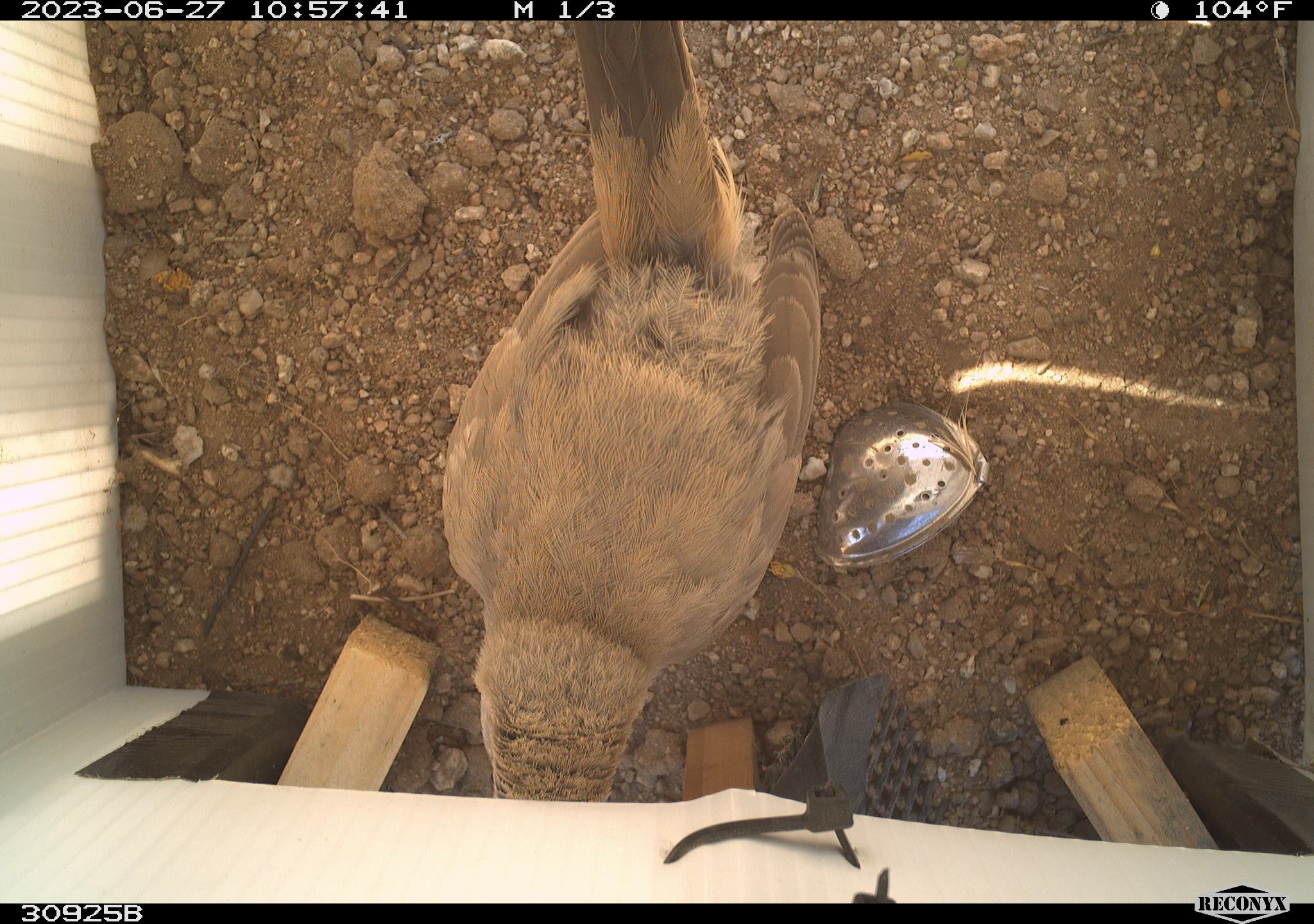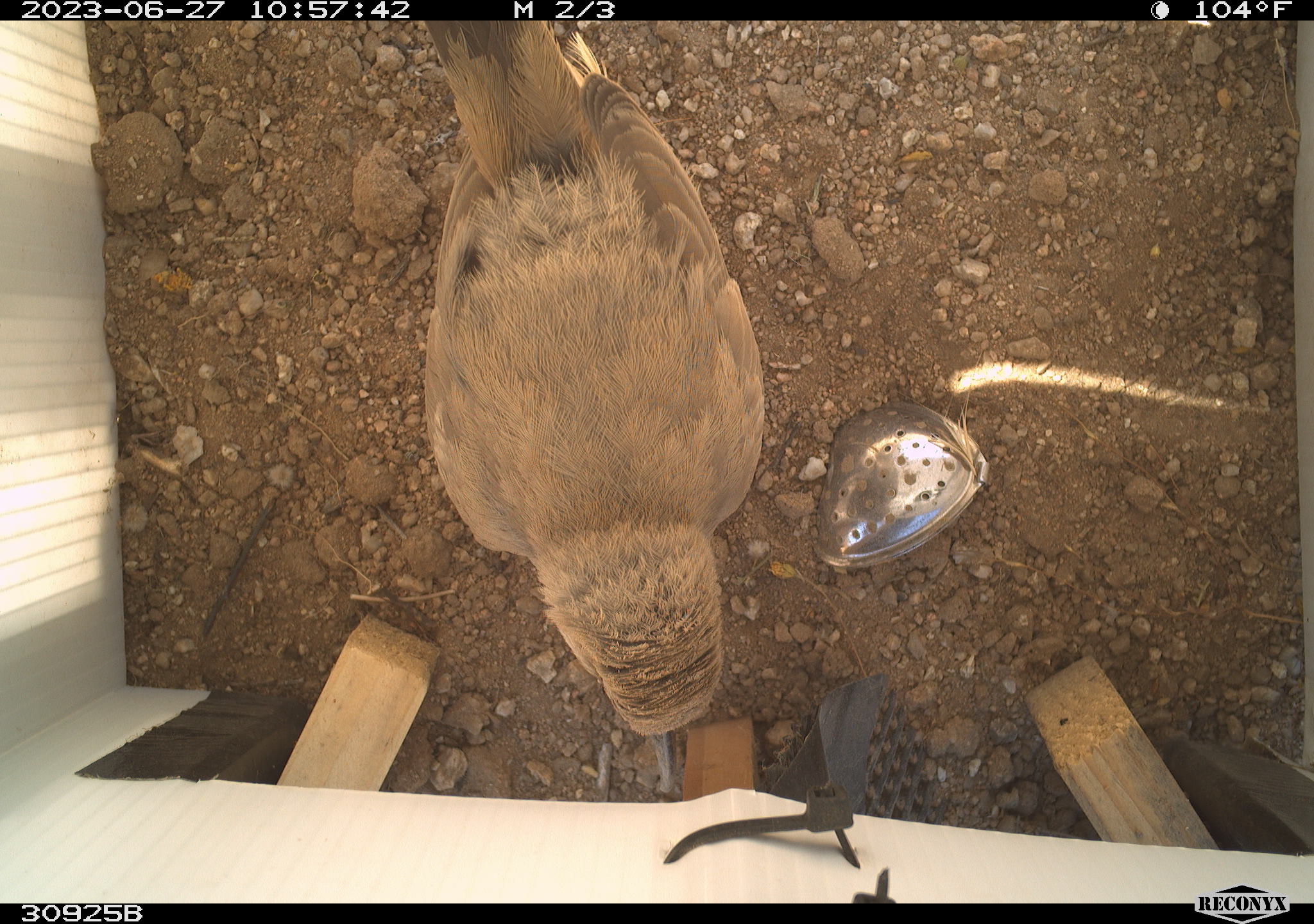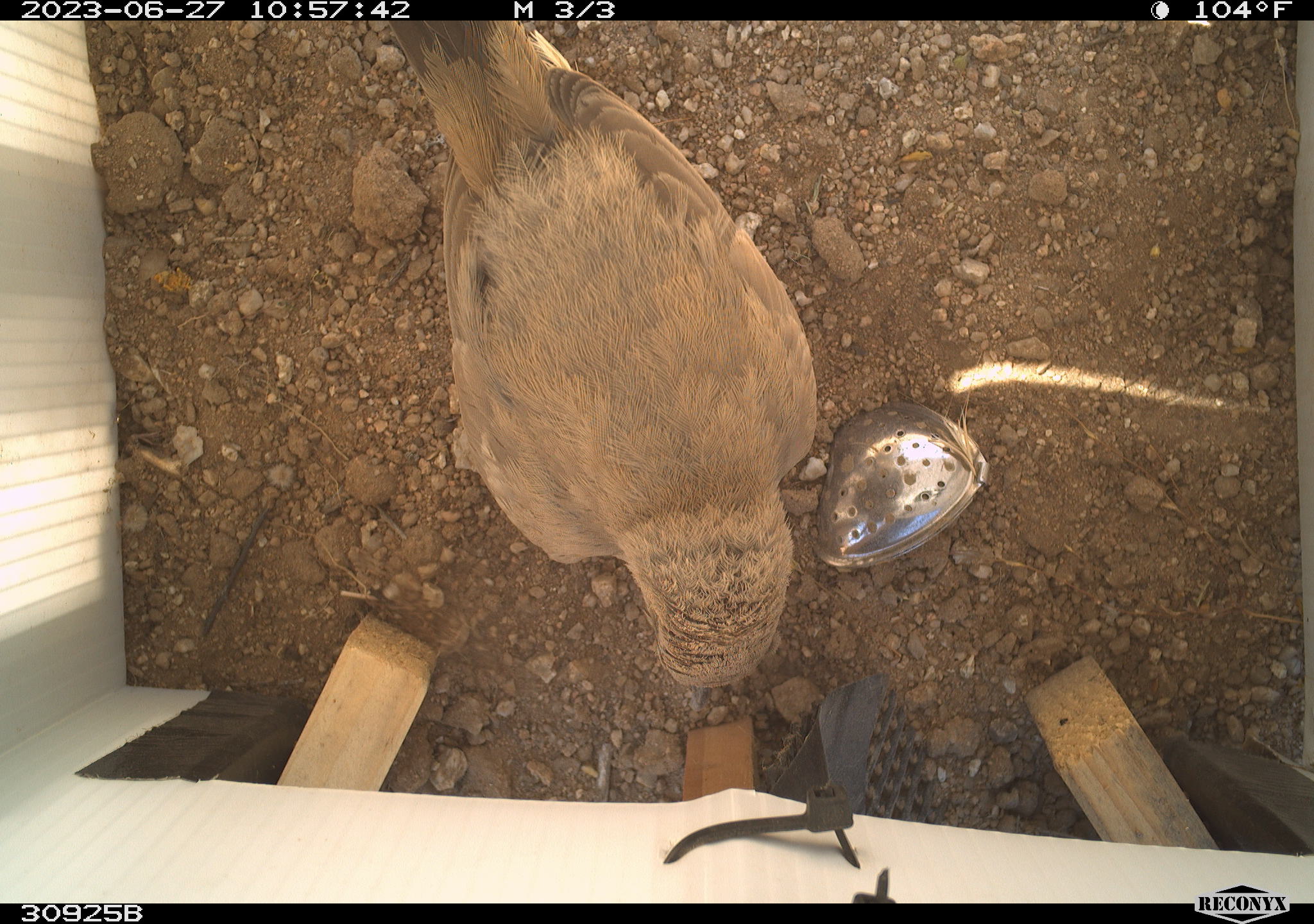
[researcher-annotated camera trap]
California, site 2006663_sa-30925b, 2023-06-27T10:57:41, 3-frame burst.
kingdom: Animalia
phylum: Chordata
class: Aves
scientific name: Aves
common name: bird